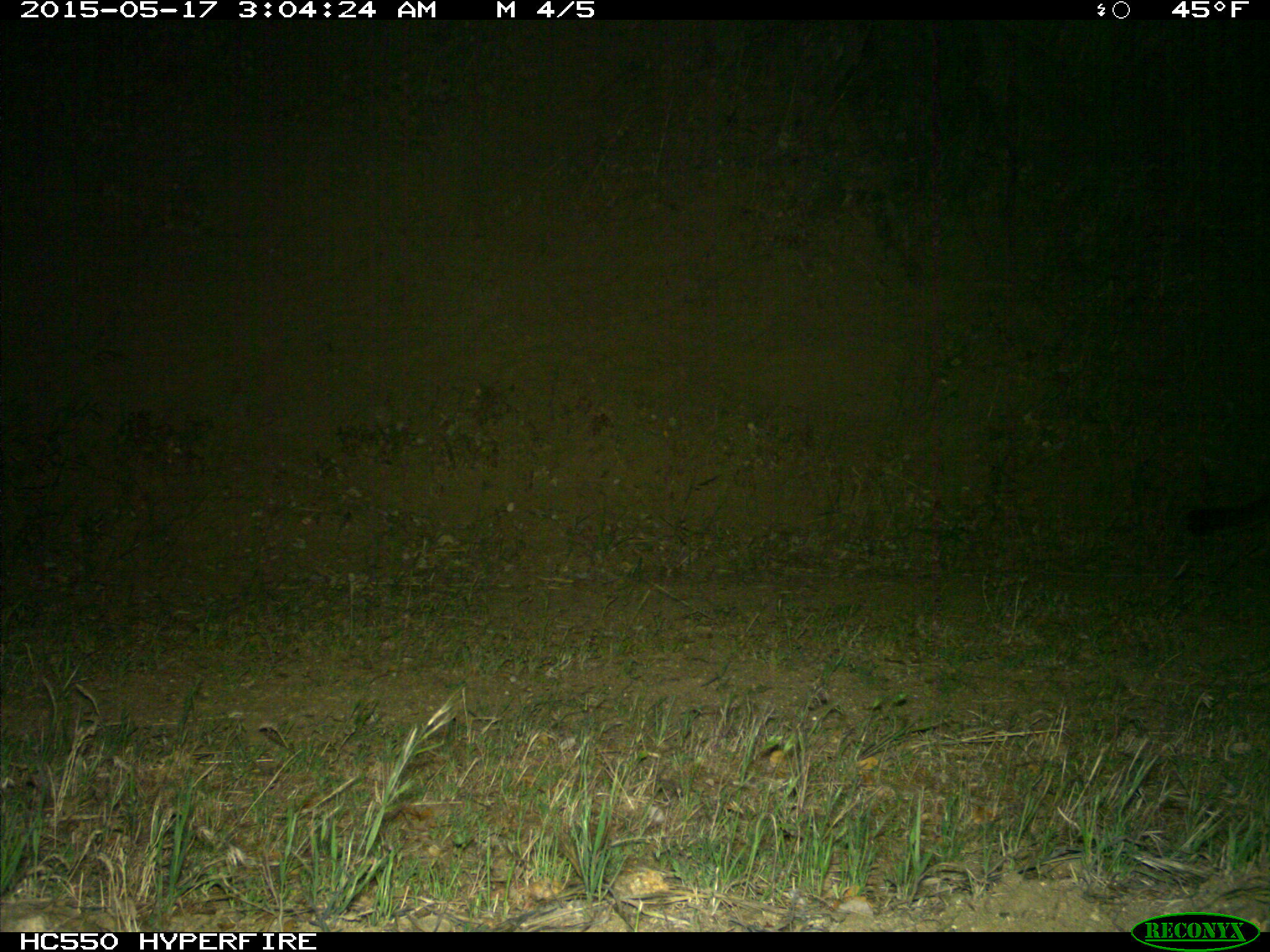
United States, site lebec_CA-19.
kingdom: Animalia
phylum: Chordata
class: Mammalia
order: Carnivora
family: Felidae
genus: Puma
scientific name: Puma concolor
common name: mountain lion